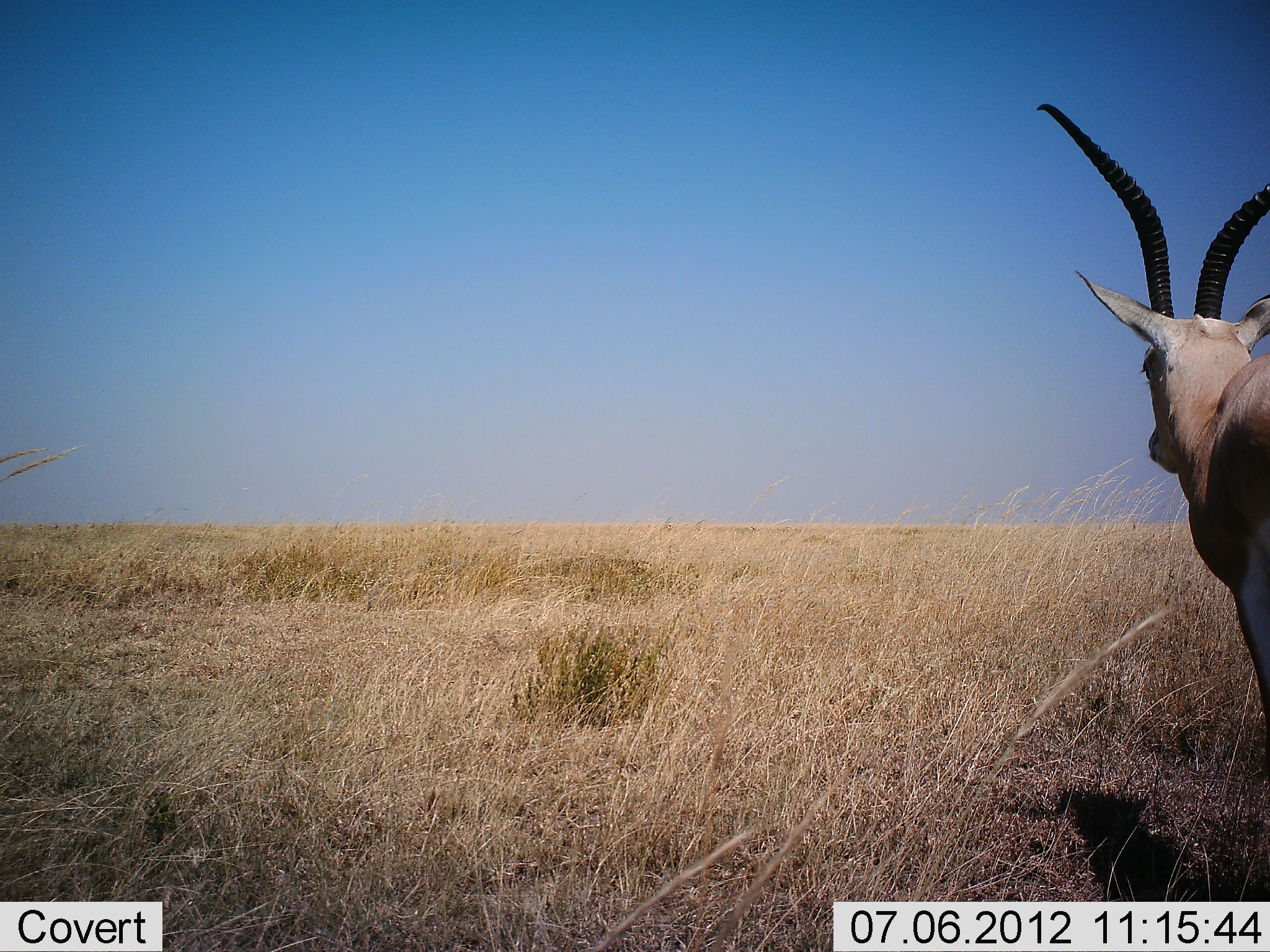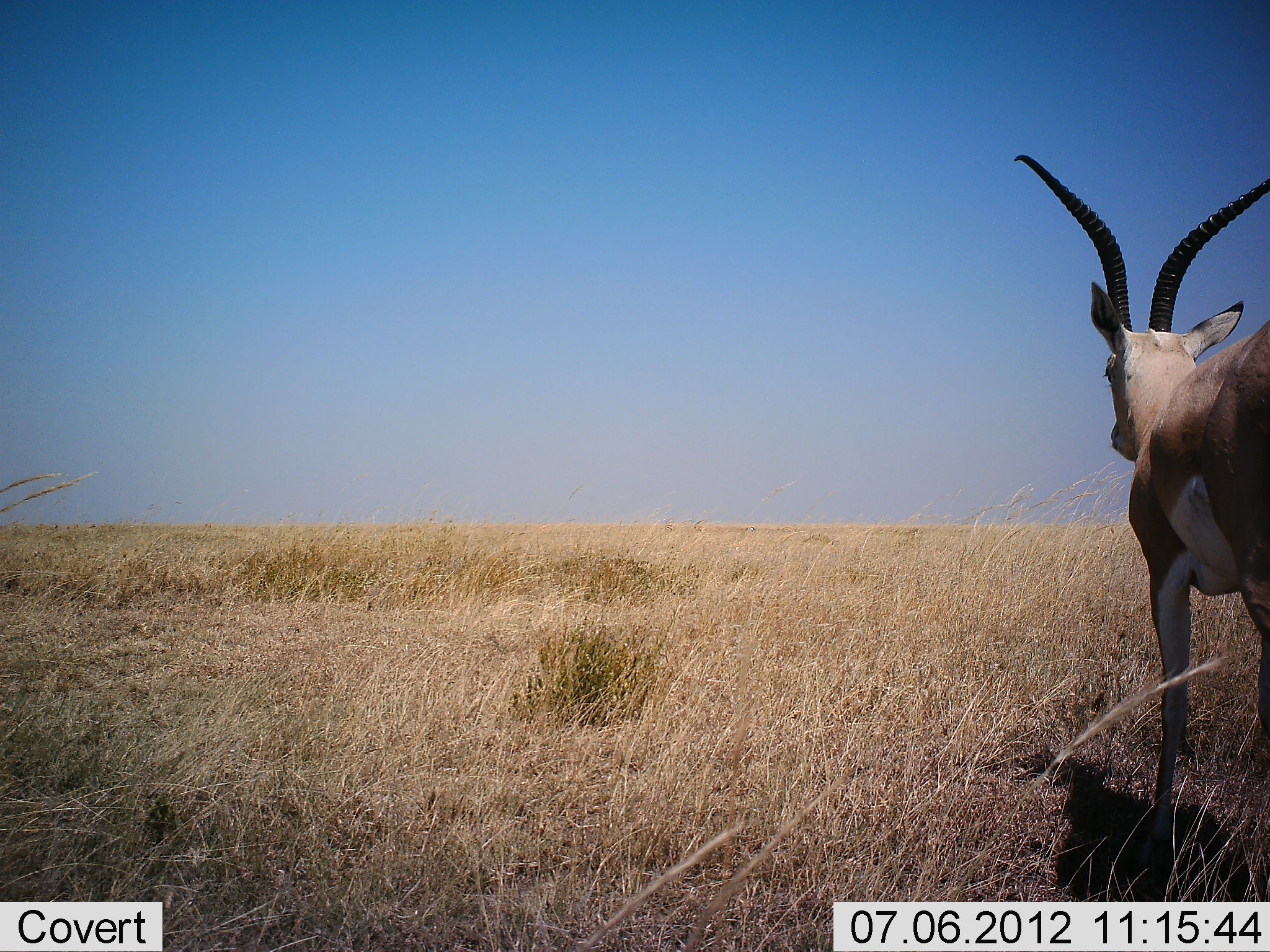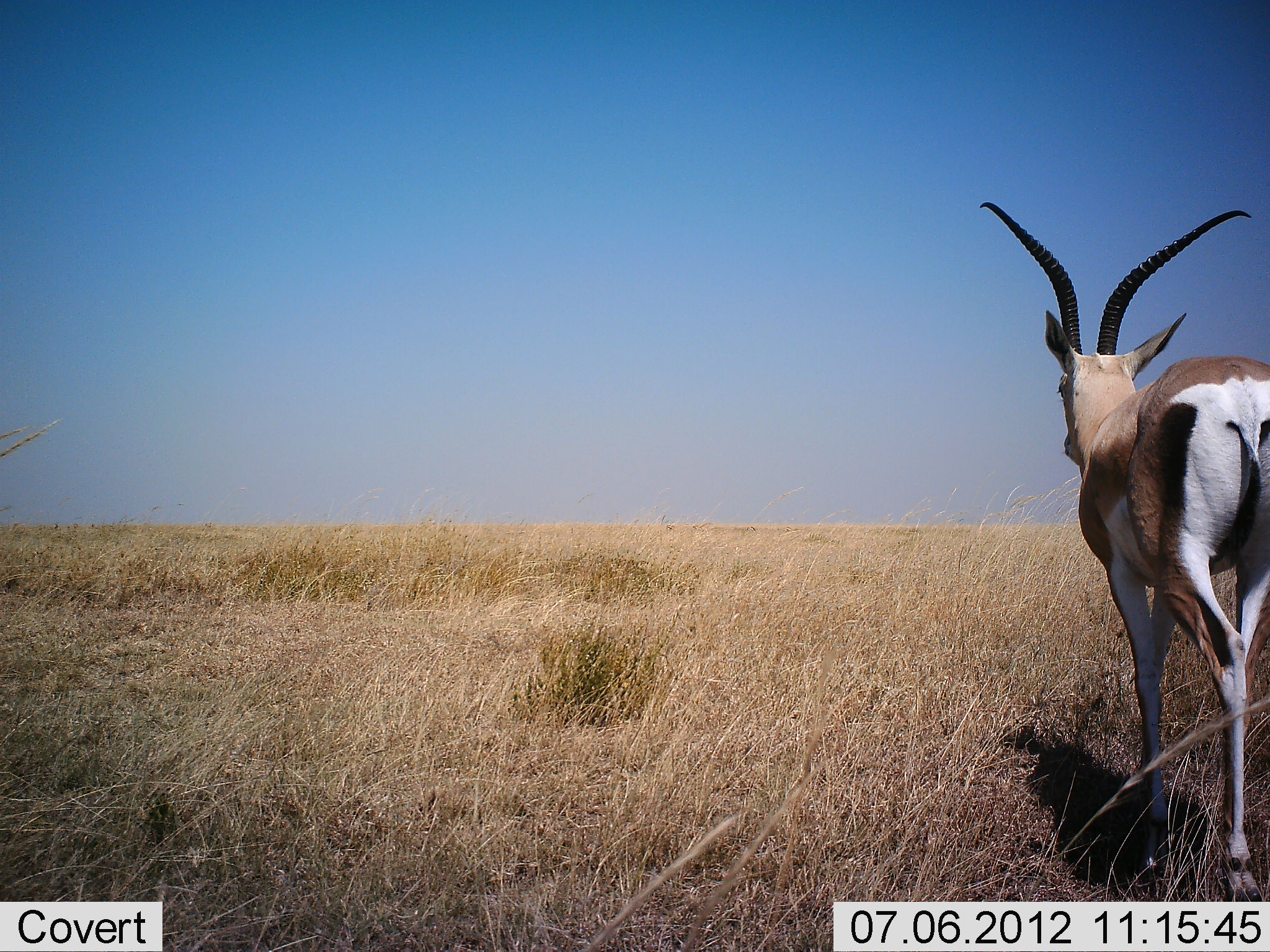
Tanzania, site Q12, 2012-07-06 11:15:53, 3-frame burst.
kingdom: Animalia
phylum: Chordata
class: Mammalia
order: Artiodactyla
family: Bovidae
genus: Eudorcas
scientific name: Eudorcas thomsonii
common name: thomson's gazelle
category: gazellethomsons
Gazellethomsons (thomson's gazelle) (Eudorcas thomsonii), count 1. Behavior (volunteer vote fractions): standing 100%, resting 0%, moving 0%, interacting 0%. Young present (vote fraction): 0%. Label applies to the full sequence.